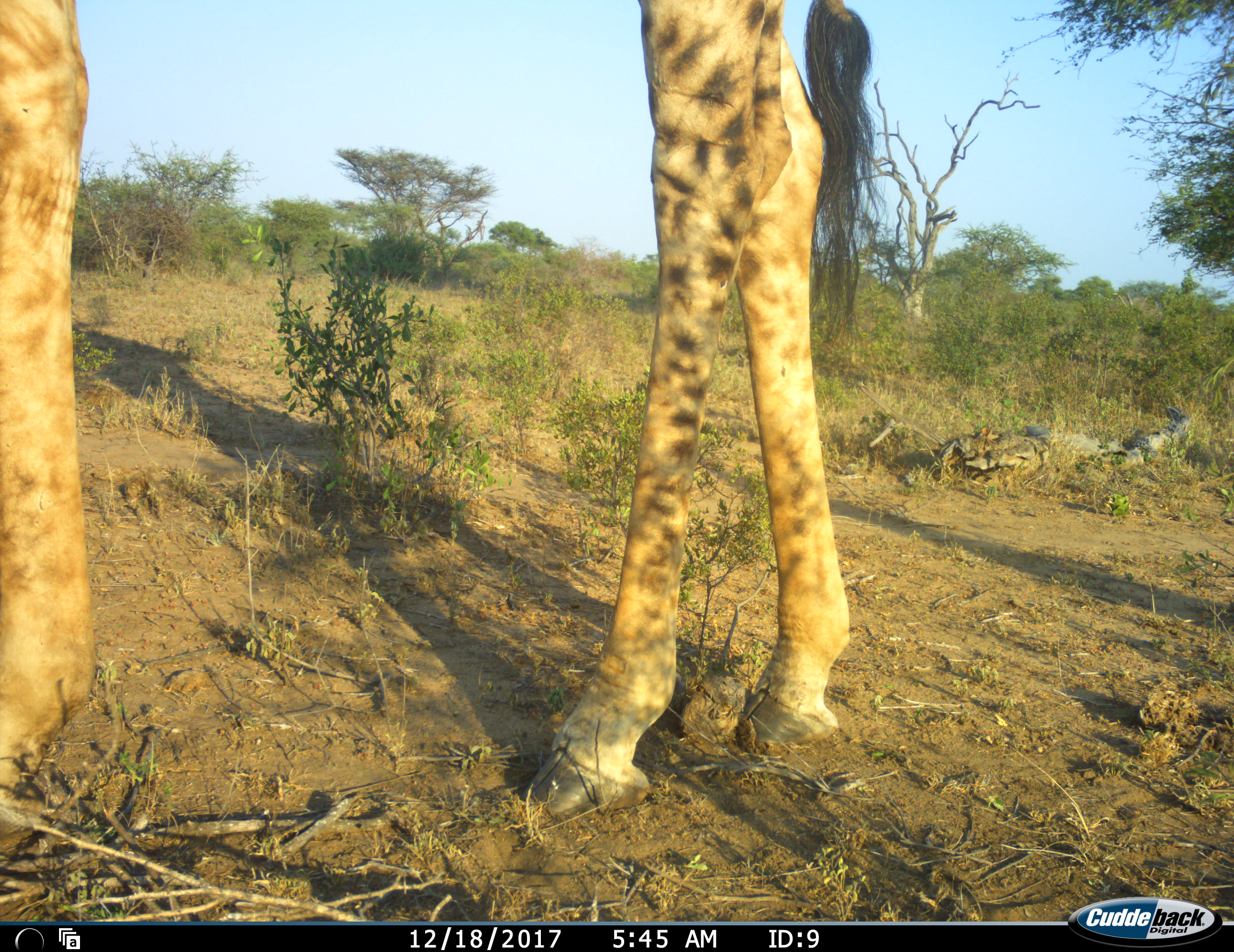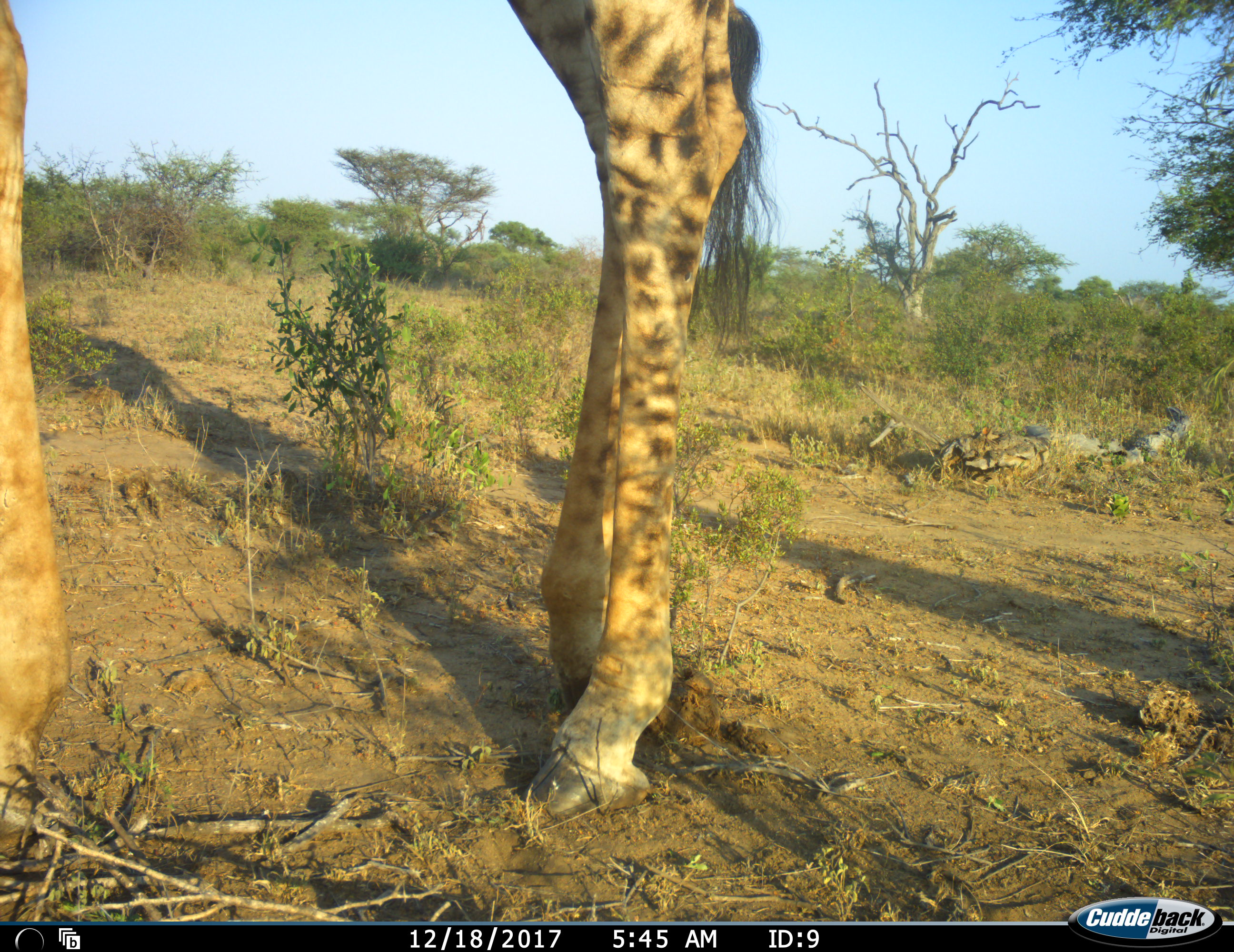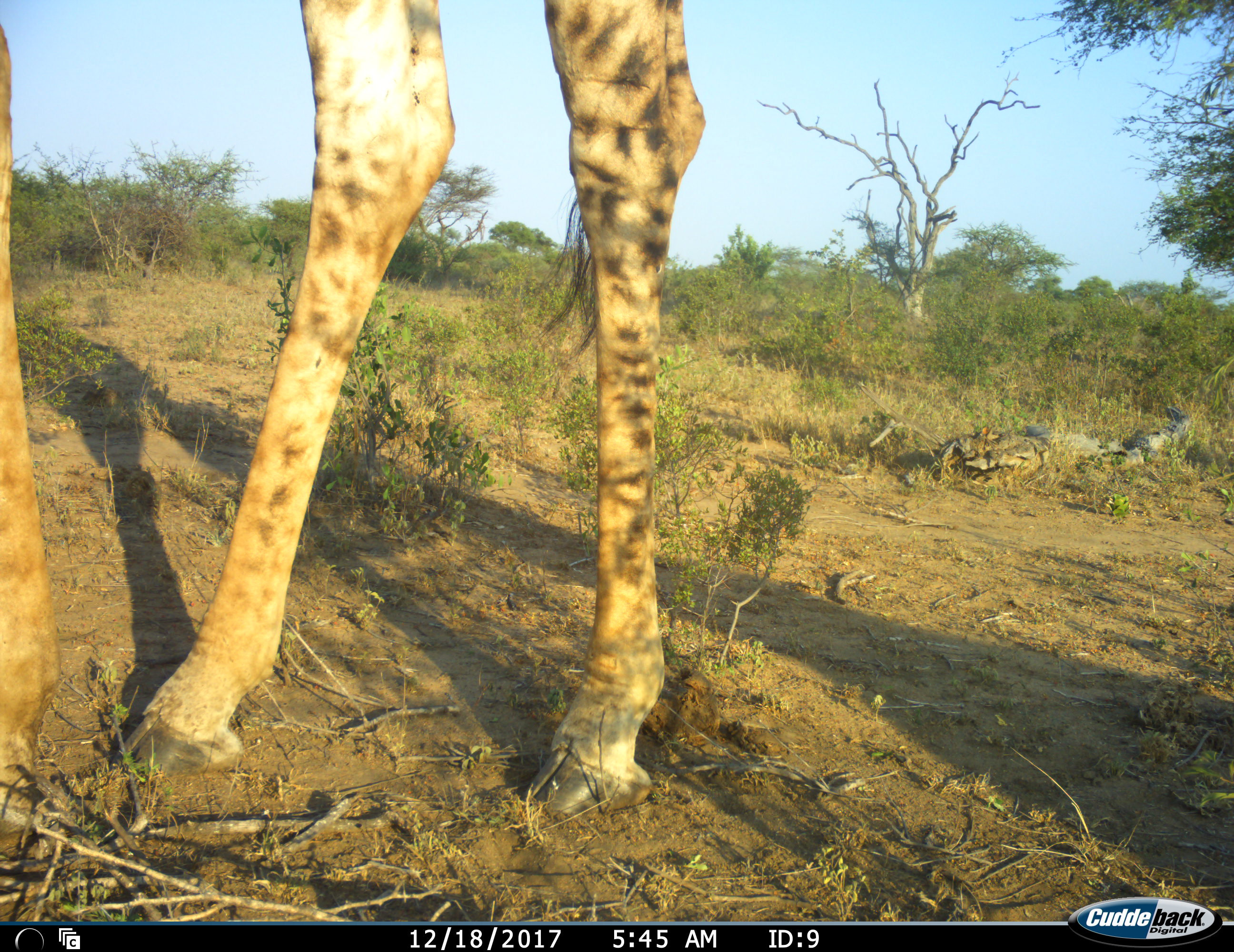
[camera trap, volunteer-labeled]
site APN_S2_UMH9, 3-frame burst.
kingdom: Animalia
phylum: Chordata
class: Mammalia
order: Artiodactyla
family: Giraffidae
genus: Giraffa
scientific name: Giraffa camelopardalis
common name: giraffe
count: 1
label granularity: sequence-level